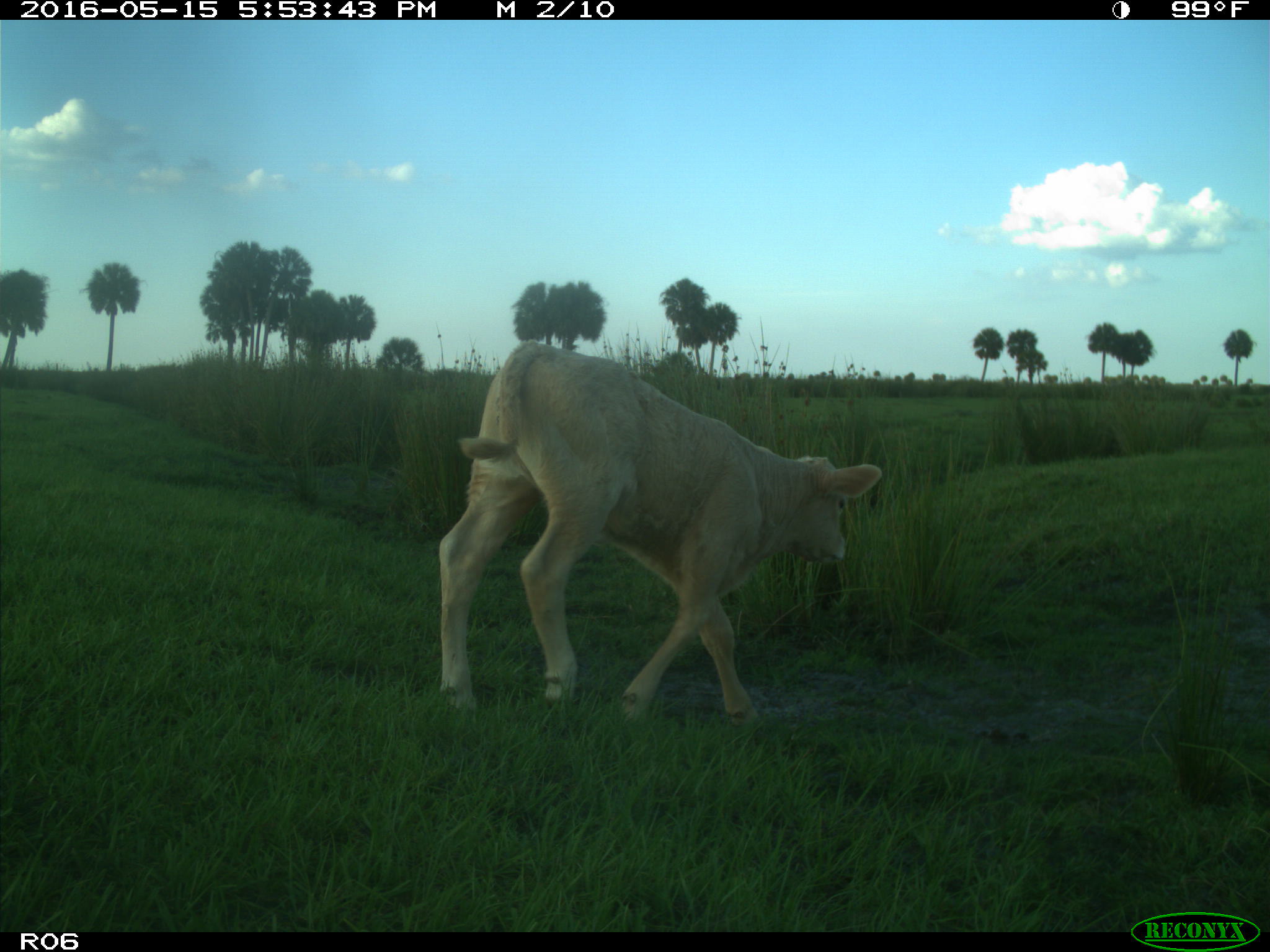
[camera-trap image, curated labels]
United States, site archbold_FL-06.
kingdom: Animalia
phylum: Chordata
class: Mammalia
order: Artiodactyla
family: Bovidae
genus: Bos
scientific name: Bos taurus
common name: domestic cow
Bos taurus (domestic cow).